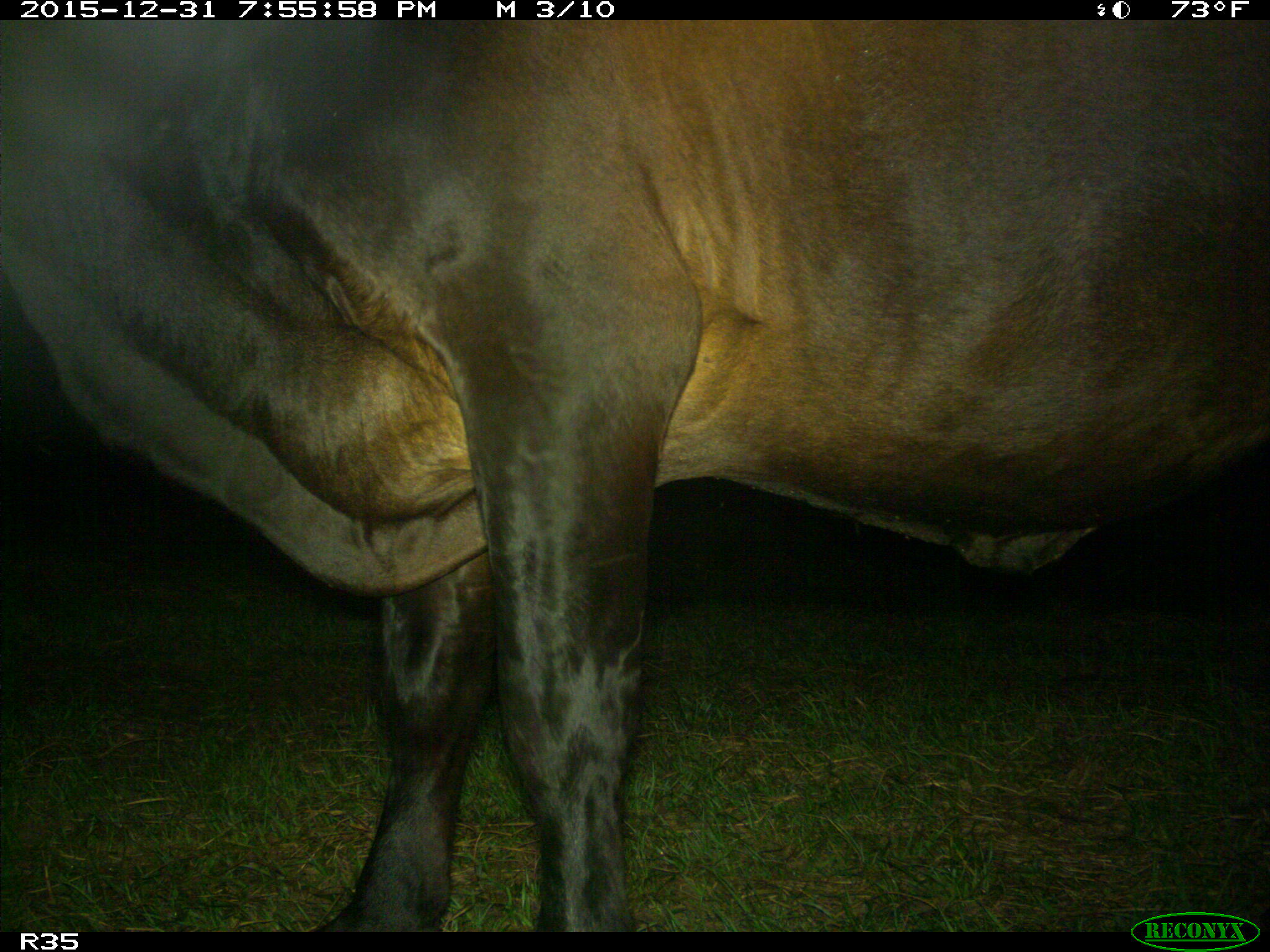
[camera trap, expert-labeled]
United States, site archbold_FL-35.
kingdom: Animalia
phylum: Chordata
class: Mammalia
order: Artiodactyla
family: Bovidae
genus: Bos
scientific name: Bos taurus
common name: domestic cow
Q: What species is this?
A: Bos taurus (domestic cow).